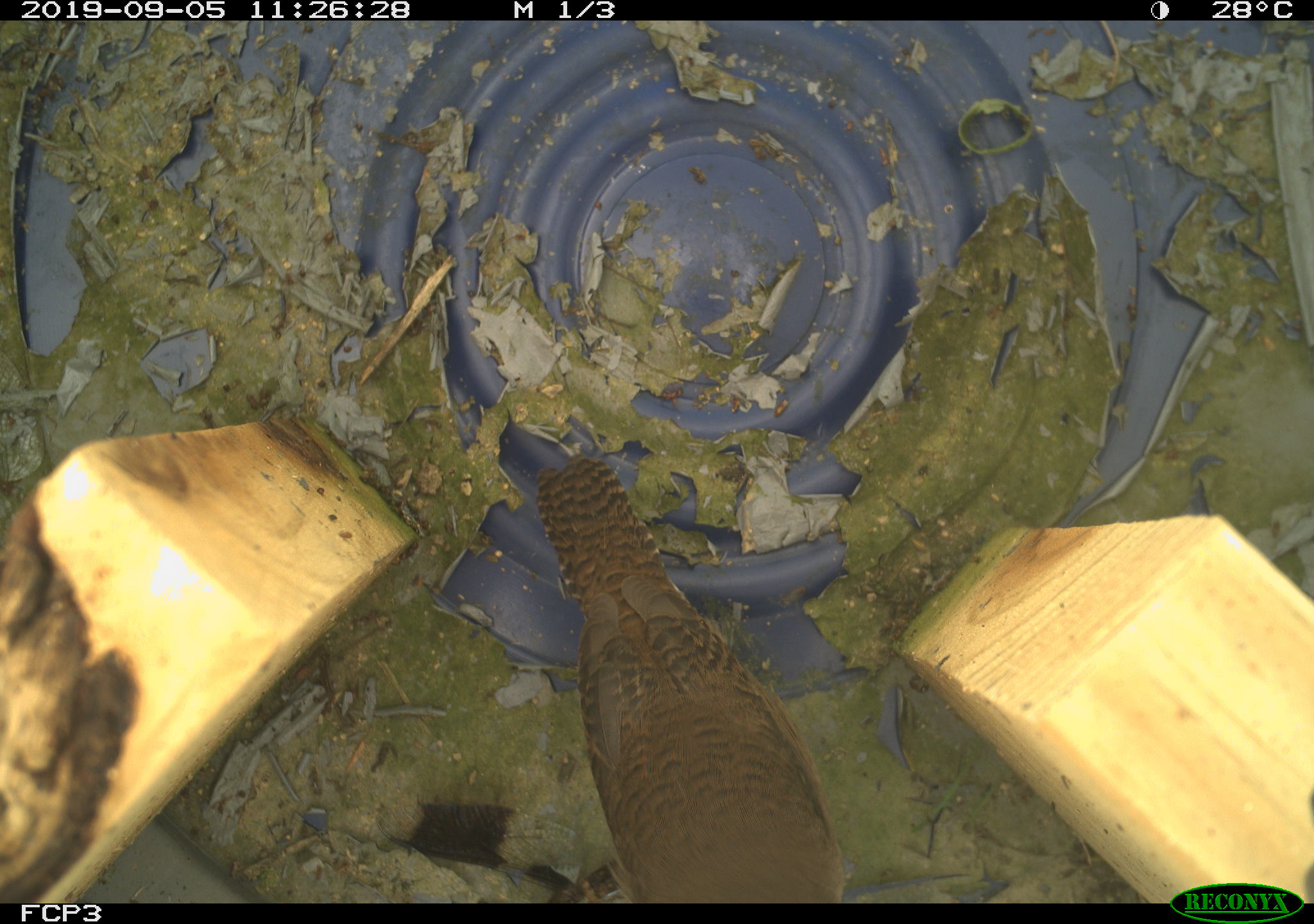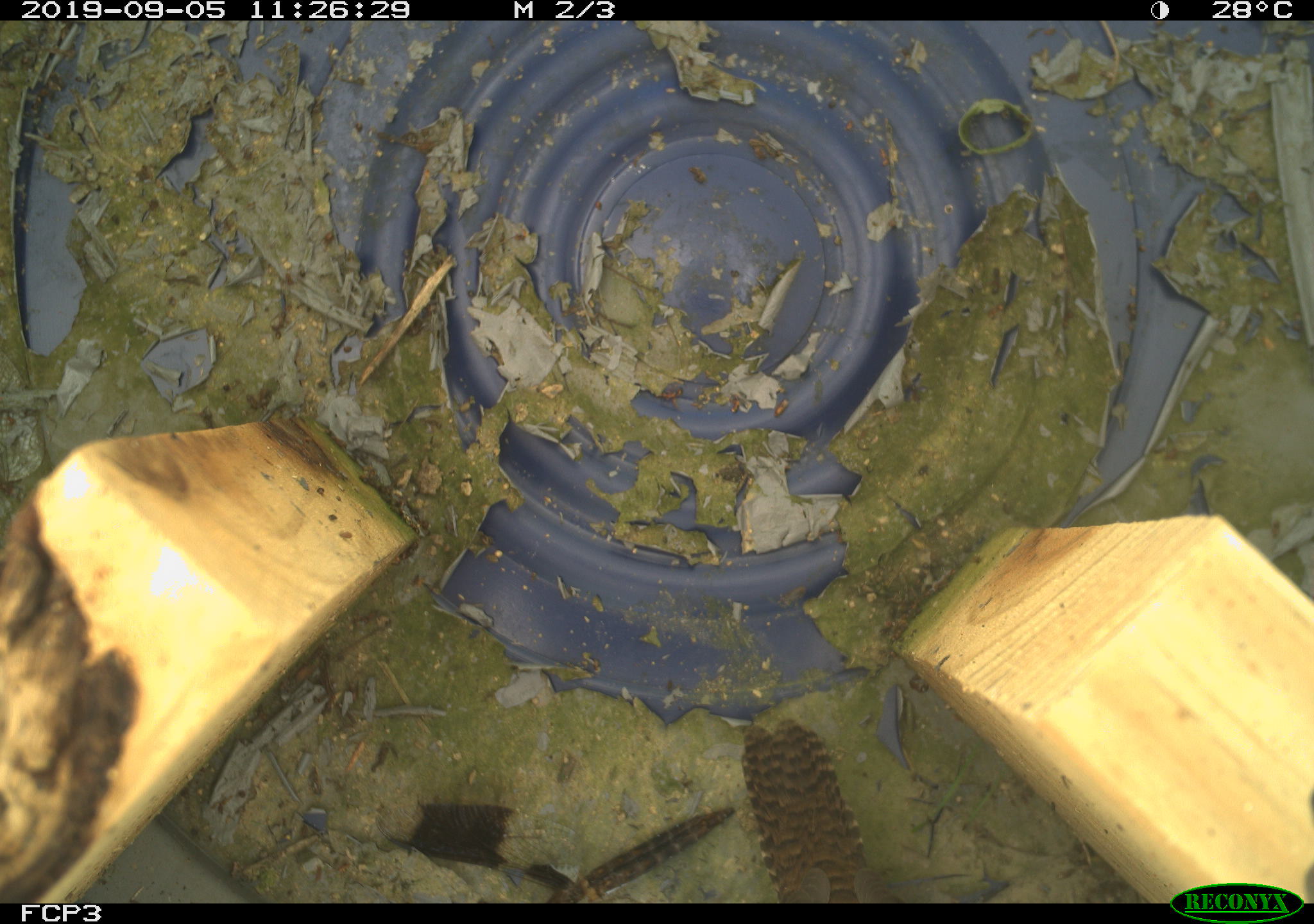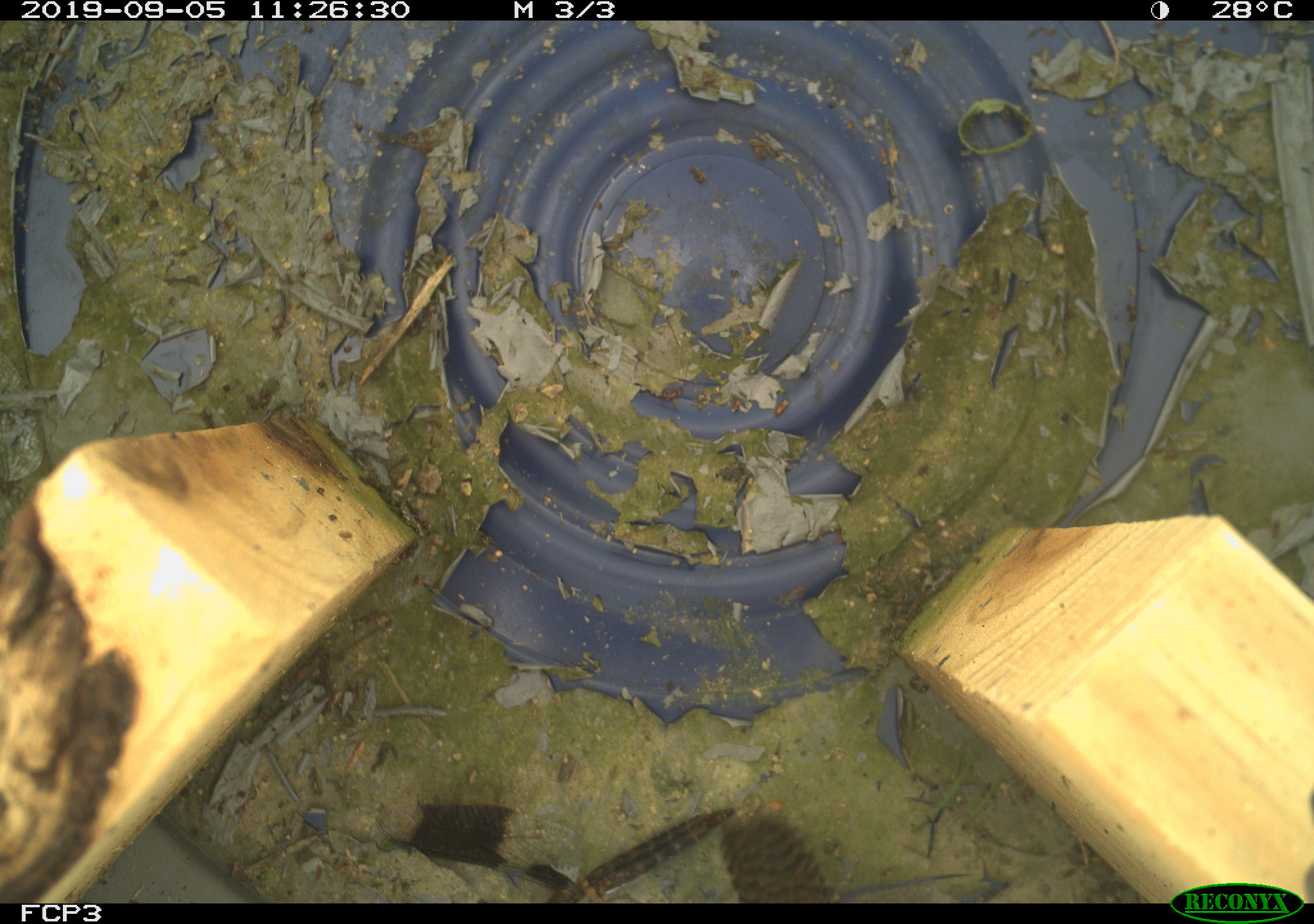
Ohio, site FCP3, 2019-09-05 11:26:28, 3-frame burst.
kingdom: Animalia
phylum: Chordata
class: Aves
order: Passeriformes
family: Troglodytidae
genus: Troglodytes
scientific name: Troglodytes aedon aedon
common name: northern house wren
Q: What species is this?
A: Northern house wren (Troglodytes aedon aedon).